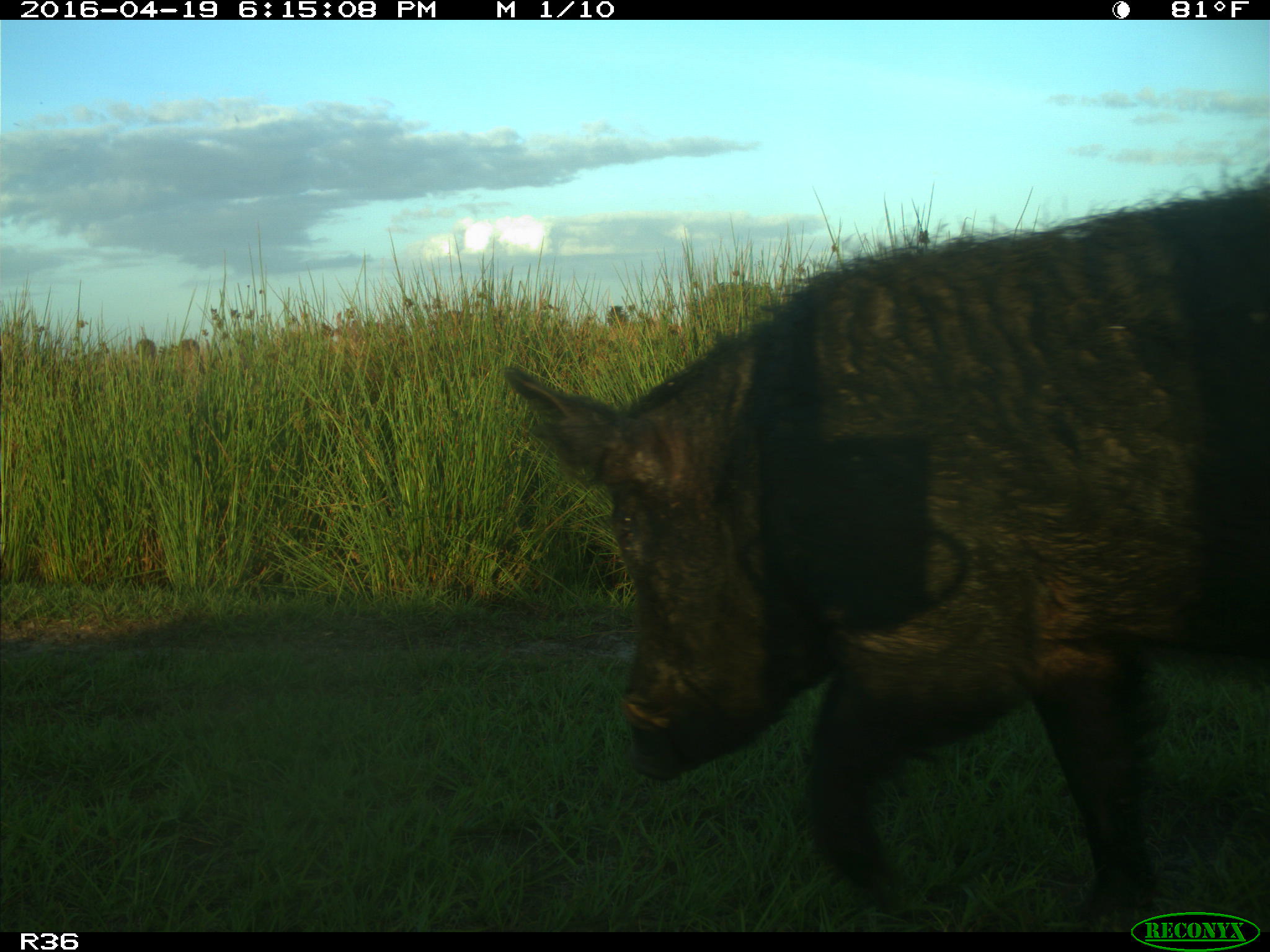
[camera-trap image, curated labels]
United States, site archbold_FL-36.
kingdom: Animalia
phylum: Chordata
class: Mammalia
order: Artiodactyla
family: Suidae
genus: Sus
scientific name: Sus scrofa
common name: wild boar